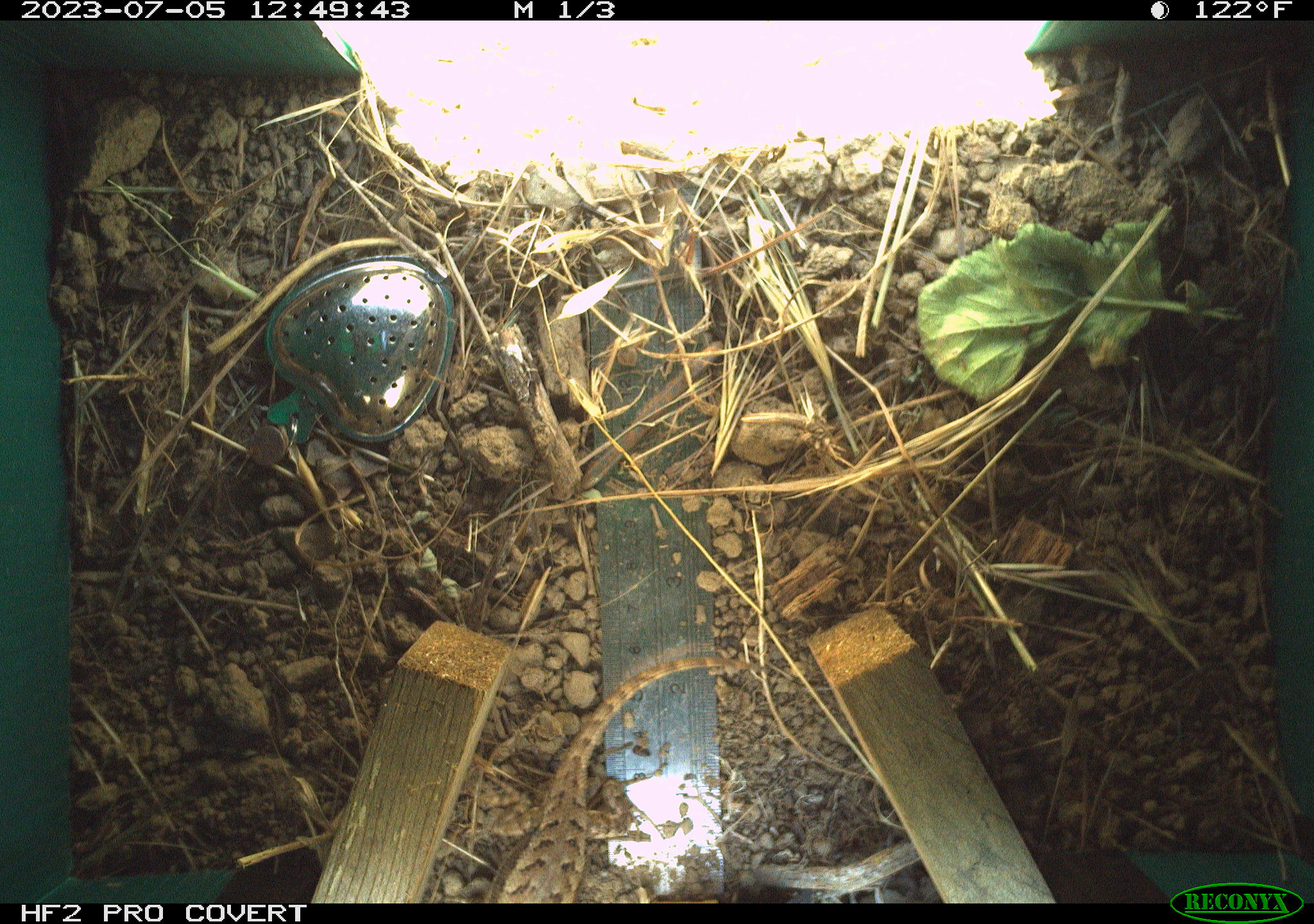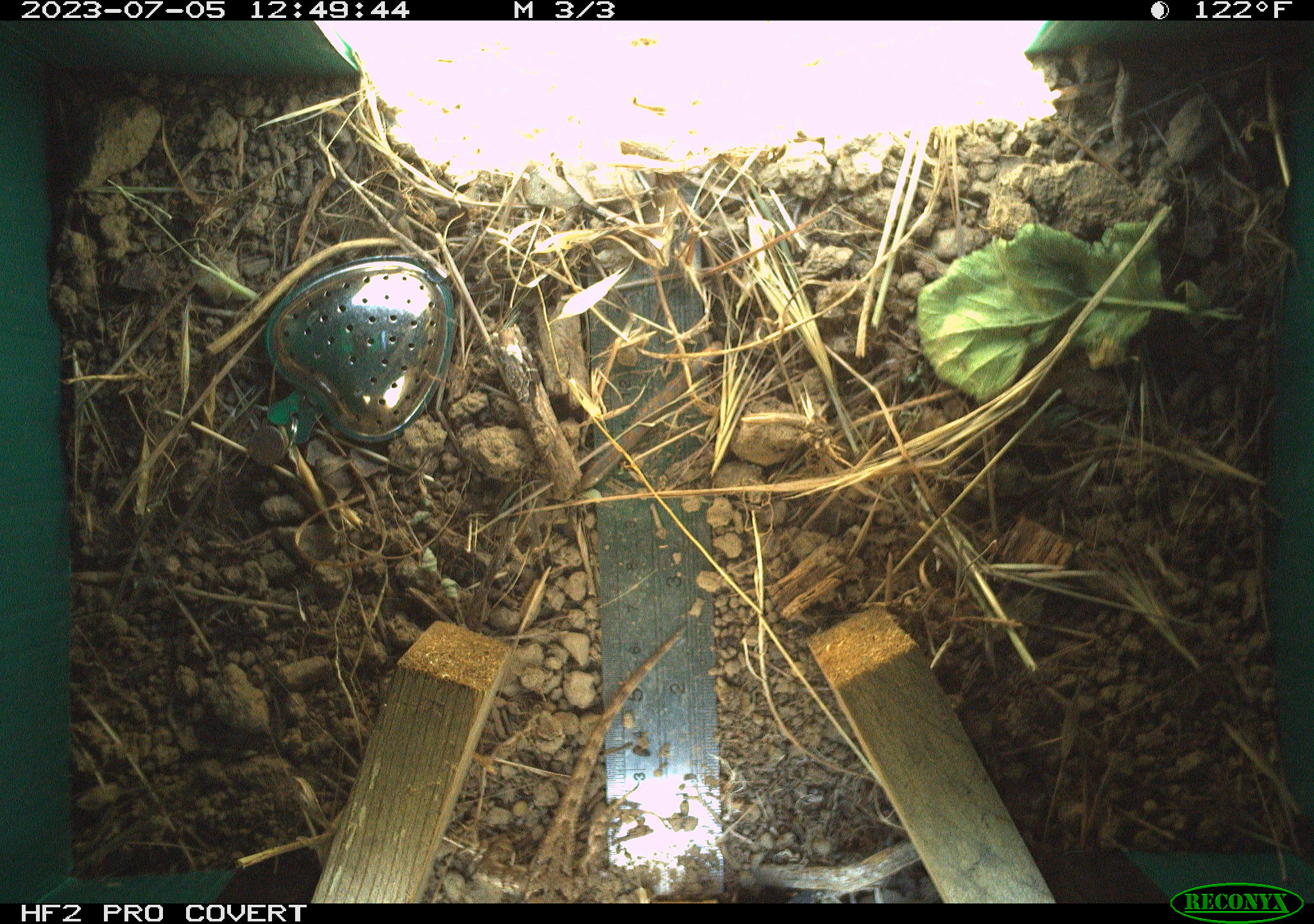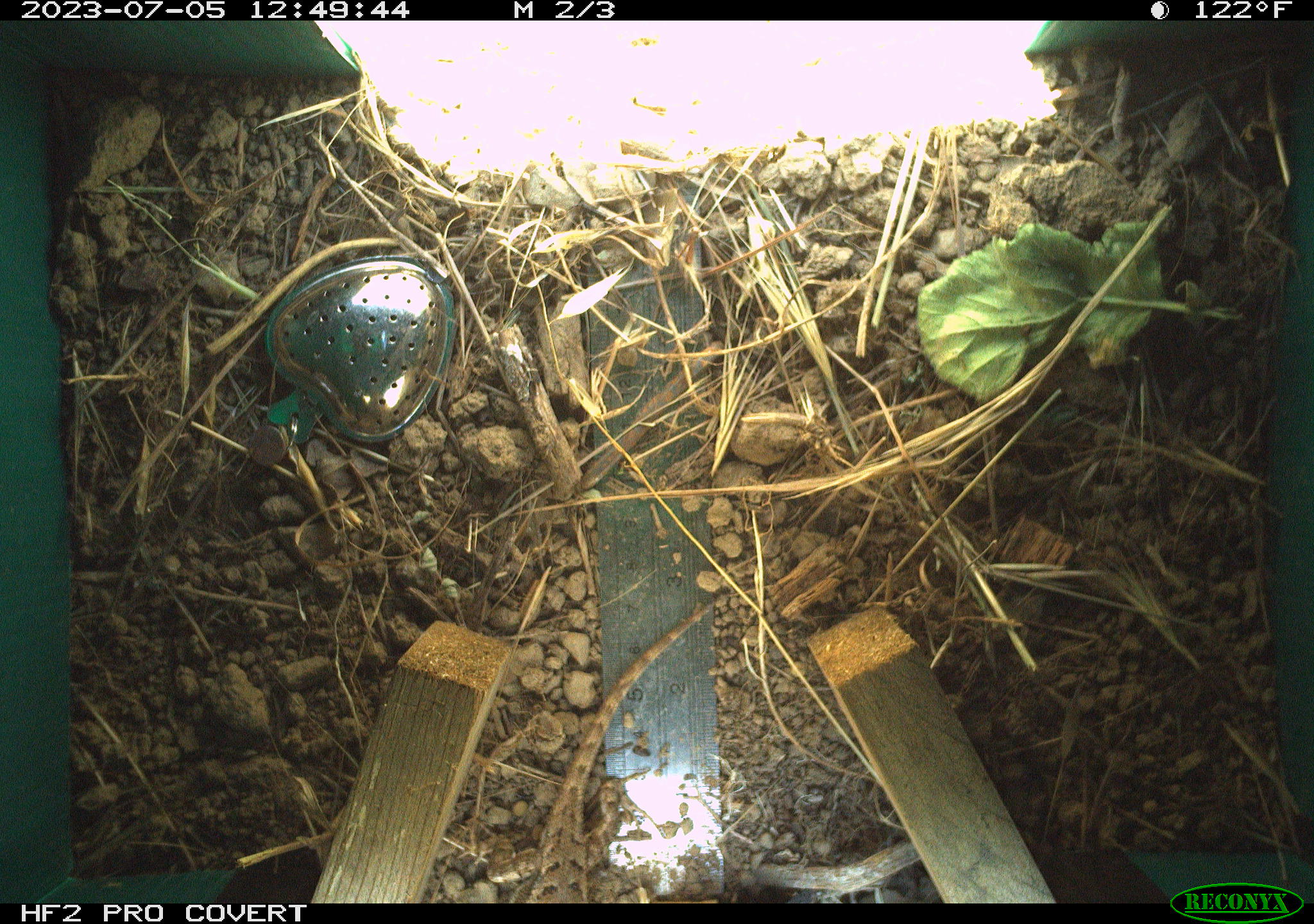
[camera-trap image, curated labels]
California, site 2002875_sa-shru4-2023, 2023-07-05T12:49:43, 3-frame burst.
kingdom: Animalia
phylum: Chordata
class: Reptilia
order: Squamata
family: Phrynosomatidae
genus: Sceloporus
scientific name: Sceloporus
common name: spiny lizards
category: sceloporus species